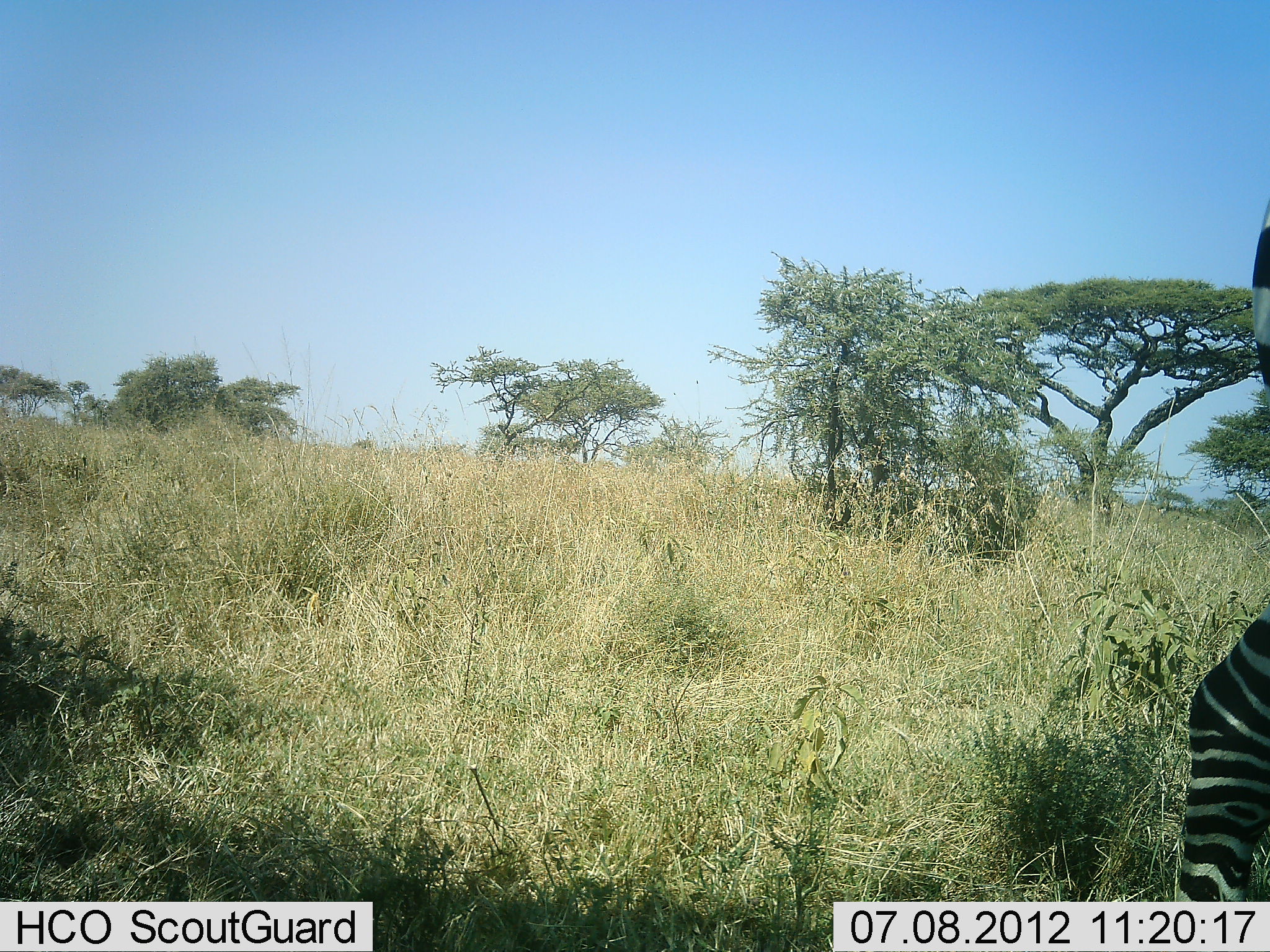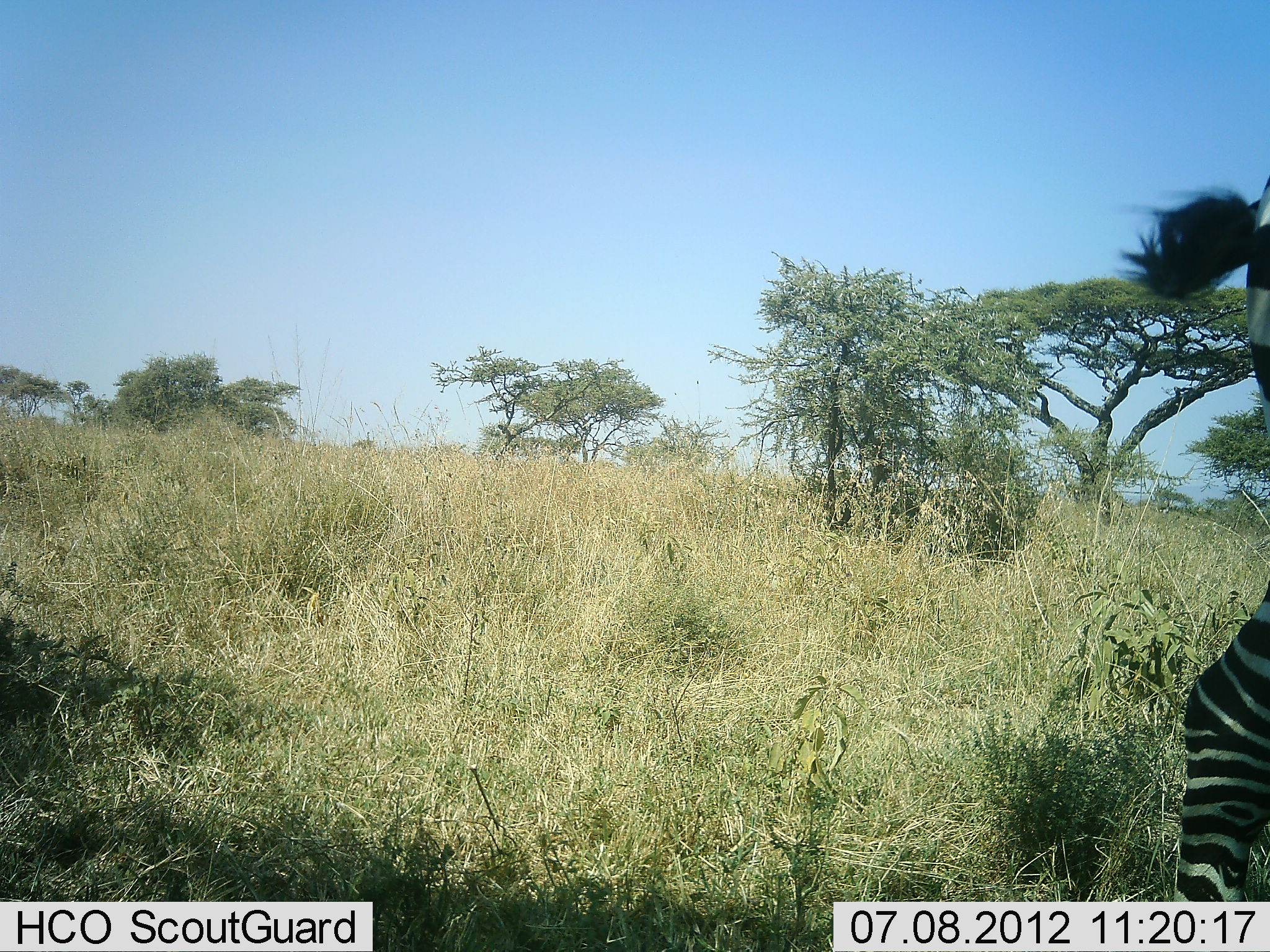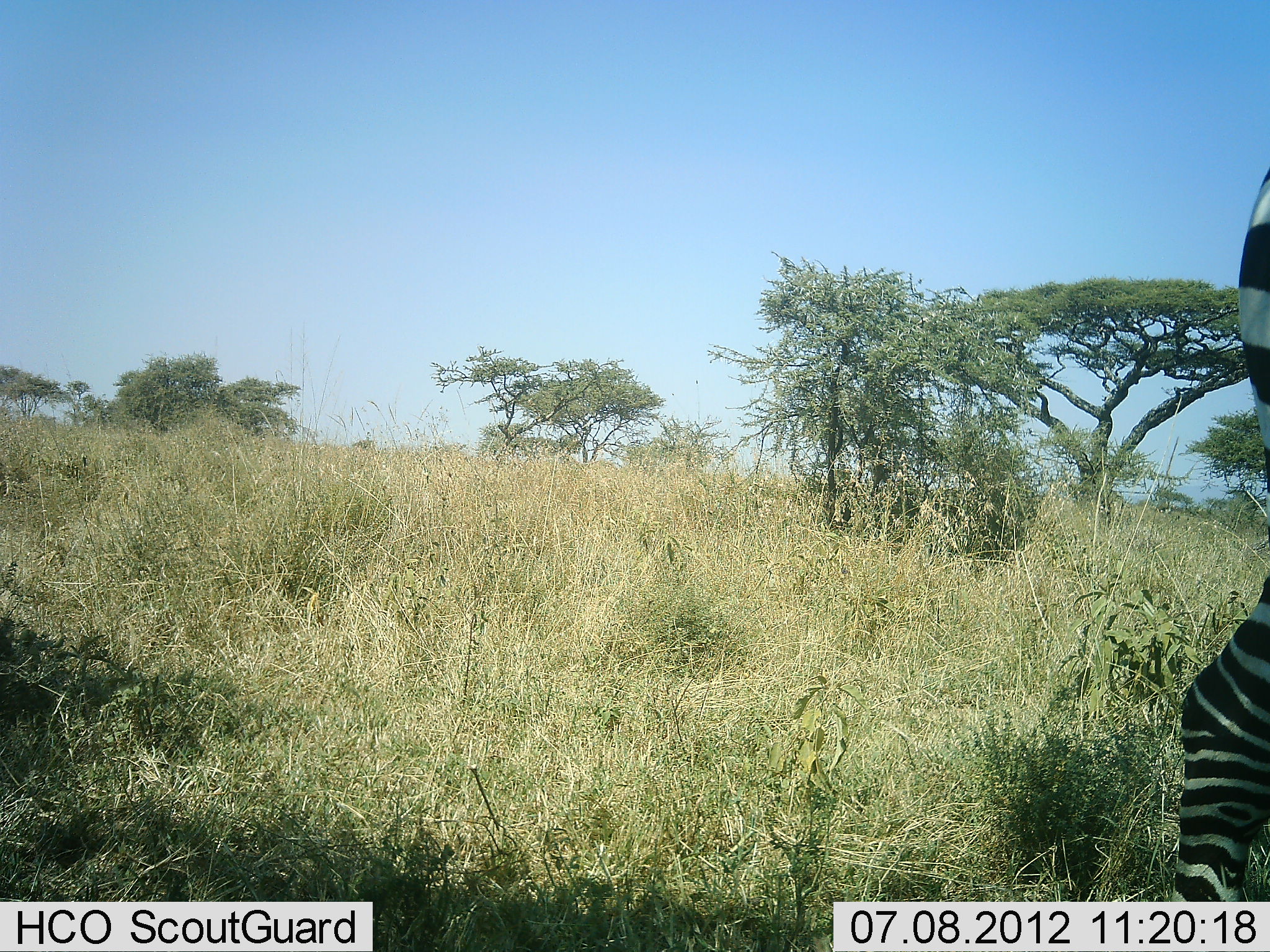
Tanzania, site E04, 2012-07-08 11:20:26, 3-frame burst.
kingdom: Animalia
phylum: Chordata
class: Mammalia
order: Perissodactyla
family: Equidae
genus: Equus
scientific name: Equus quagga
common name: plains zebra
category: zebra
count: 1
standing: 100%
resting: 0%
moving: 0%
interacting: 0%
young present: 0%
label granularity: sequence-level